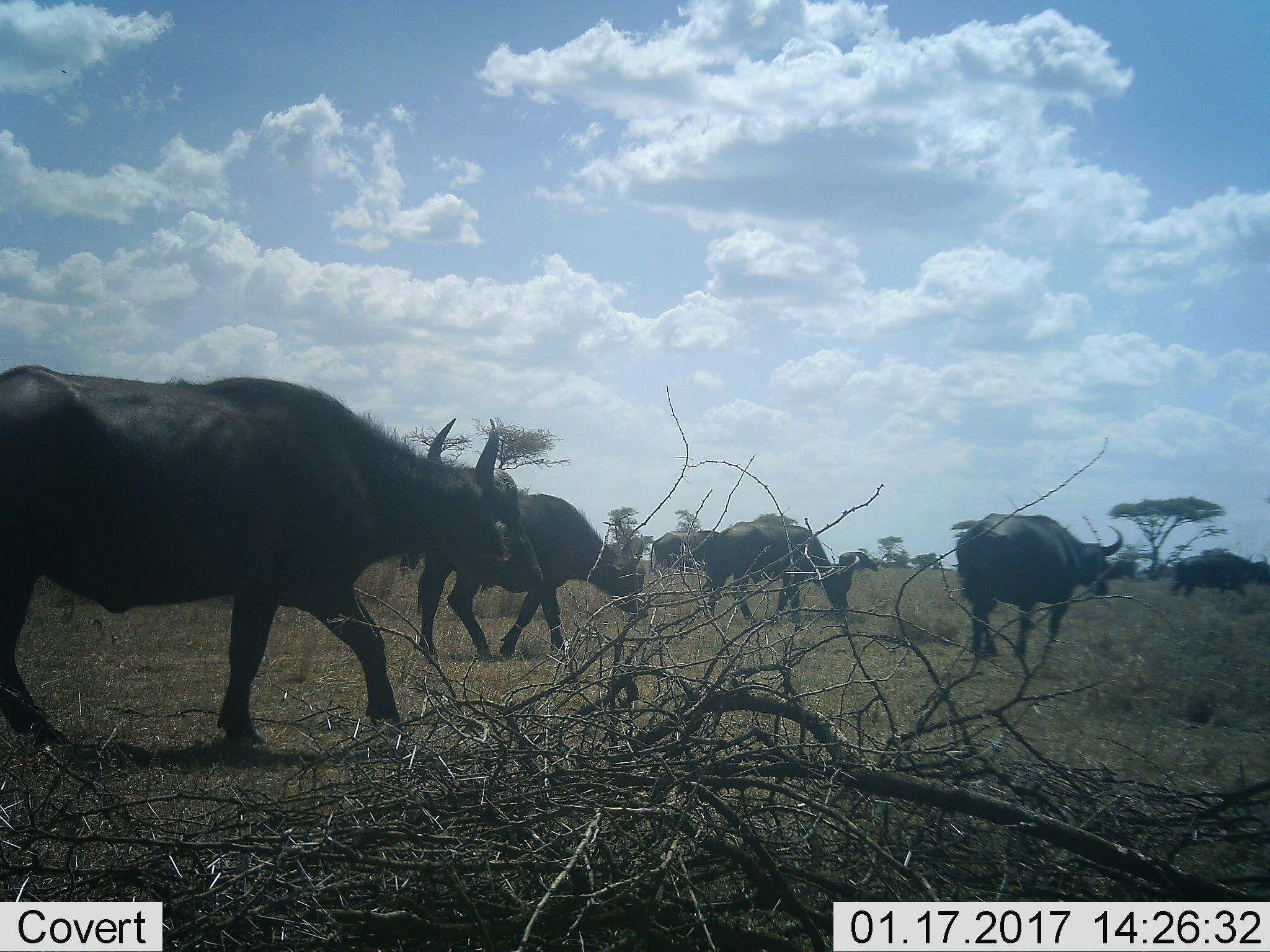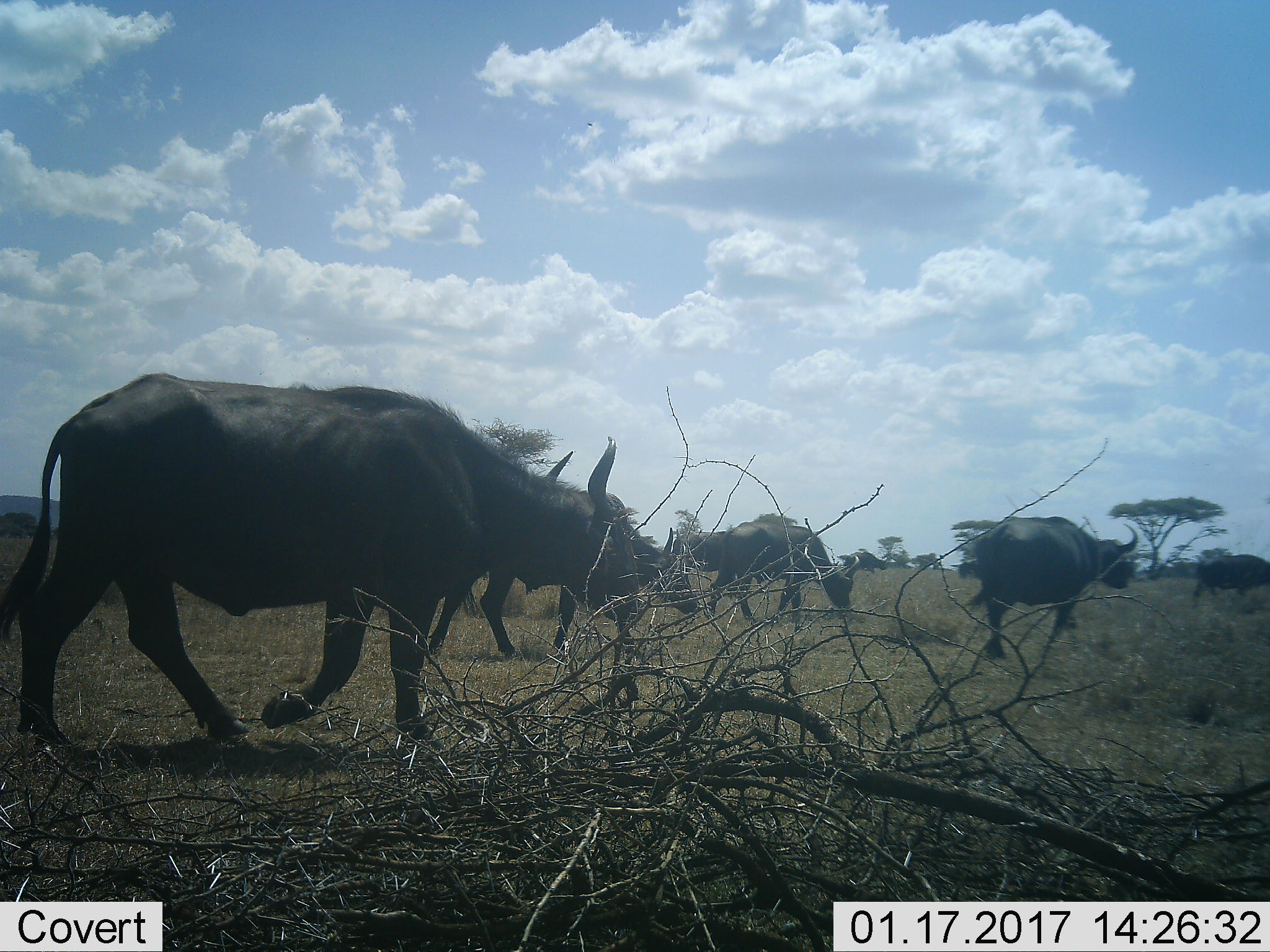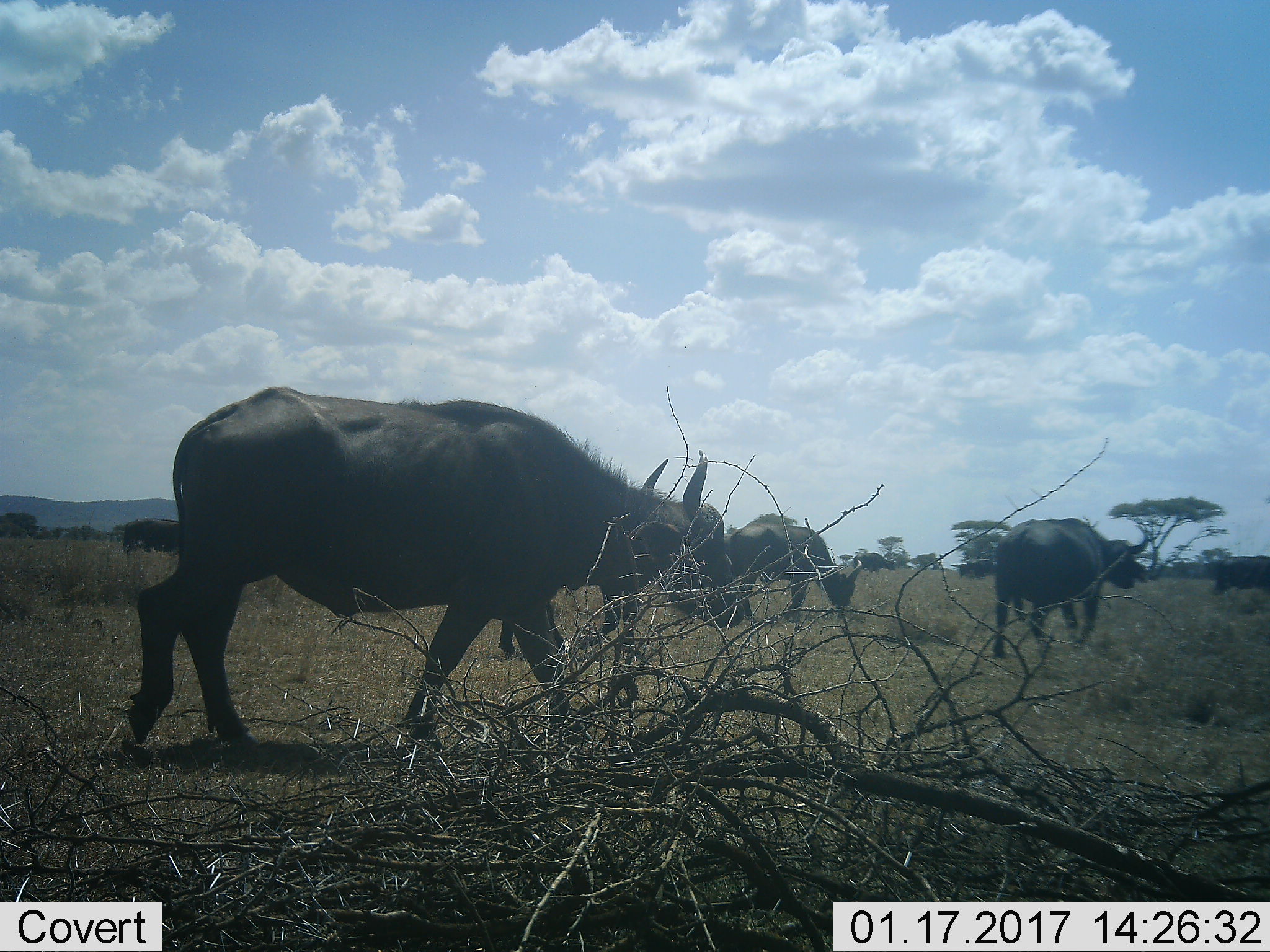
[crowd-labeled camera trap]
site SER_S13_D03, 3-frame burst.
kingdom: Animalia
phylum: Chordata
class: Mammalia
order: Artiodactyla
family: Bovidae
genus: Syncerus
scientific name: Syncerus caffer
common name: african buffalo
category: buffalo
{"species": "buffalo (african buffalo) (Syncerus caffer)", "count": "7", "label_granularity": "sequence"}